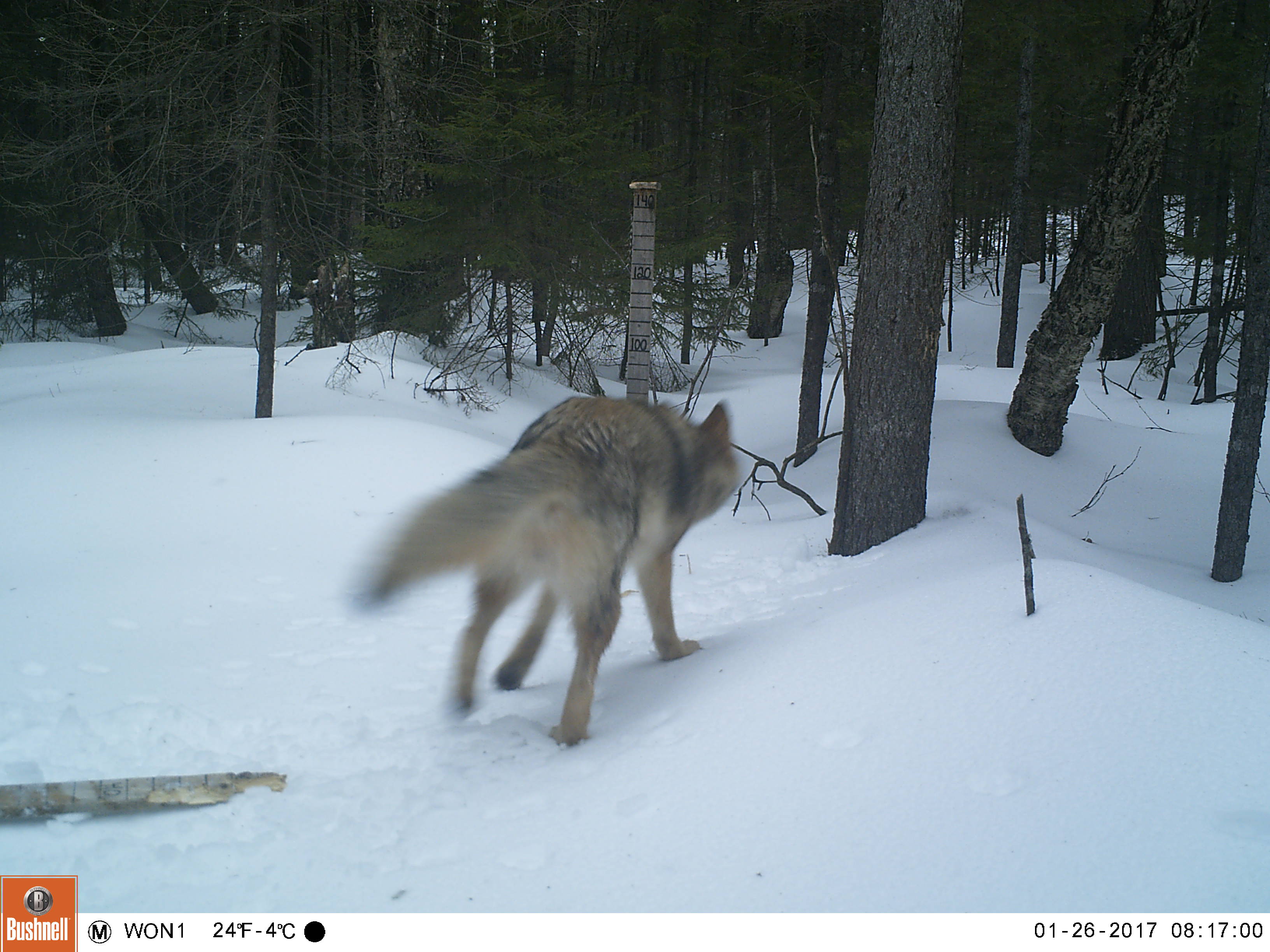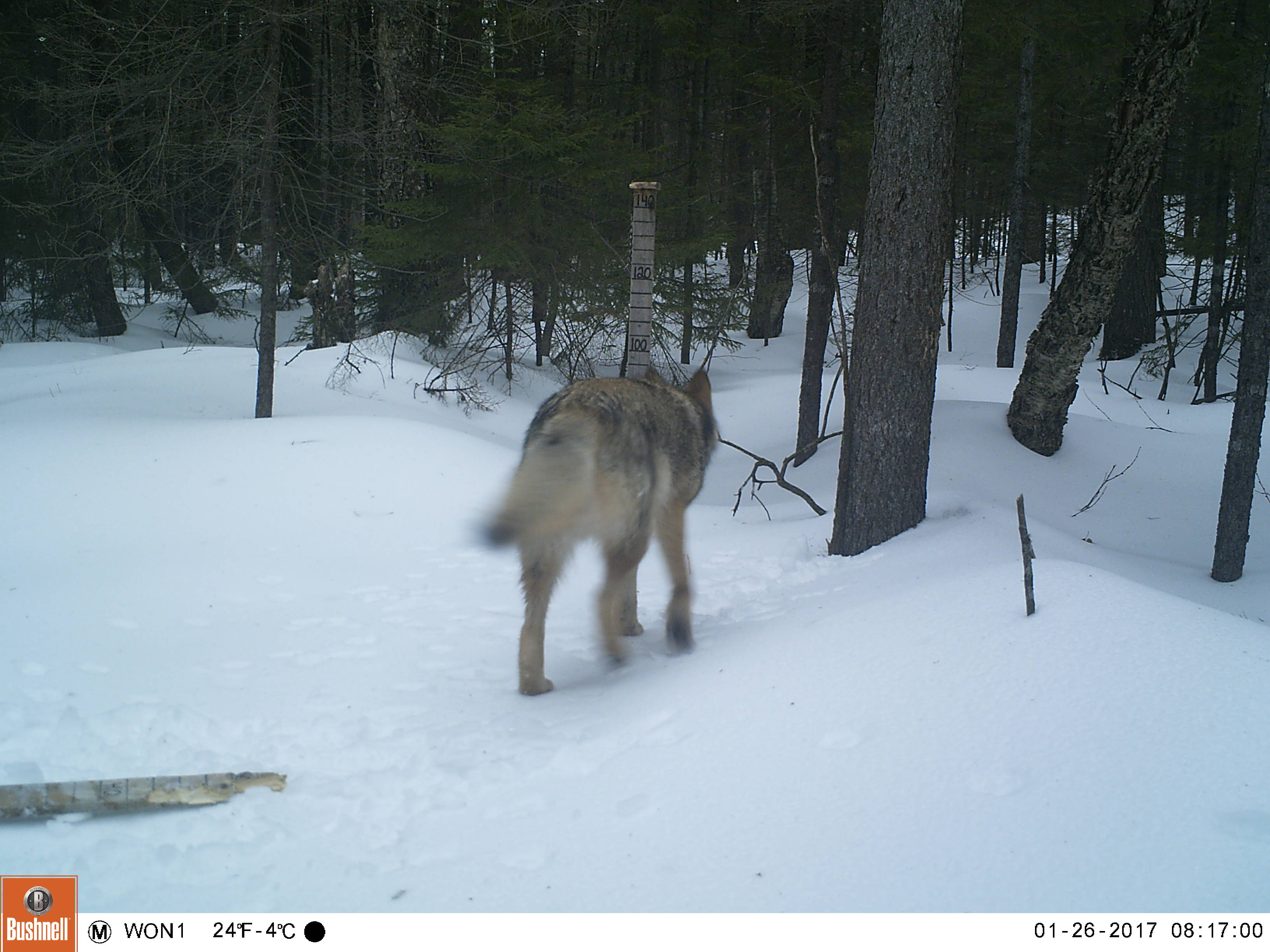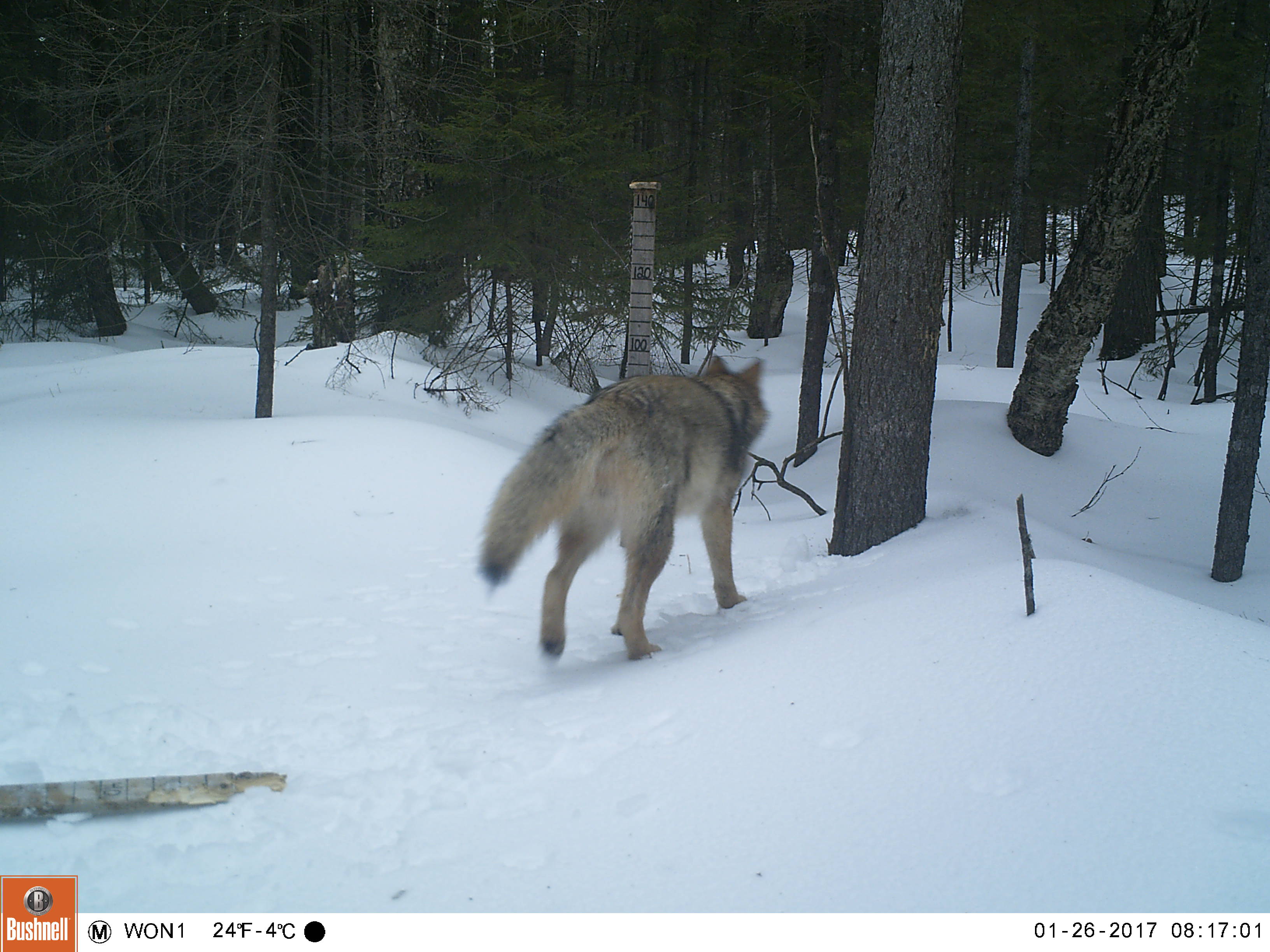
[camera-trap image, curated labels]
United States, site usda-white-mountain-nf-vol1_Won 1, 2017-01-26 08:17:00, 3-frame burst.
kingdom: Animalia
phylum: Chordata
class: Mammalia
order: Carnivora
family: Canidae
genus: Canis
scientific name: Canis latrans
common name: coyote